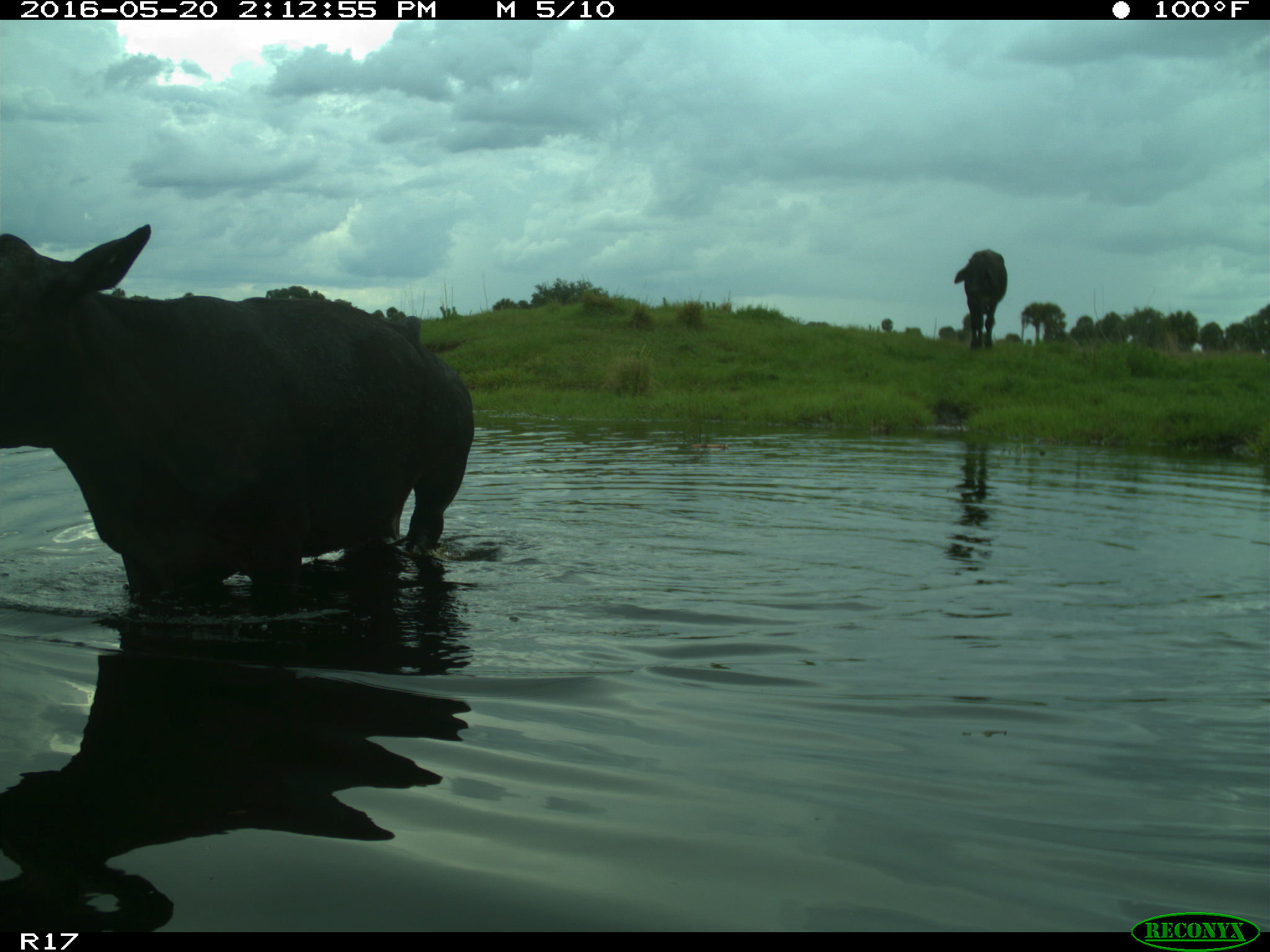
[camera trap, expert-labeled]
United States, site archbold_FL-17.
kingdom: Animalia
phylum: Chordata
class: Mammalia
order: Artiodactyla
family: Bovidae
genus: Bos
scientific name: Bos taurus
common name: domestic cow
Bos taurus (domestic cow).